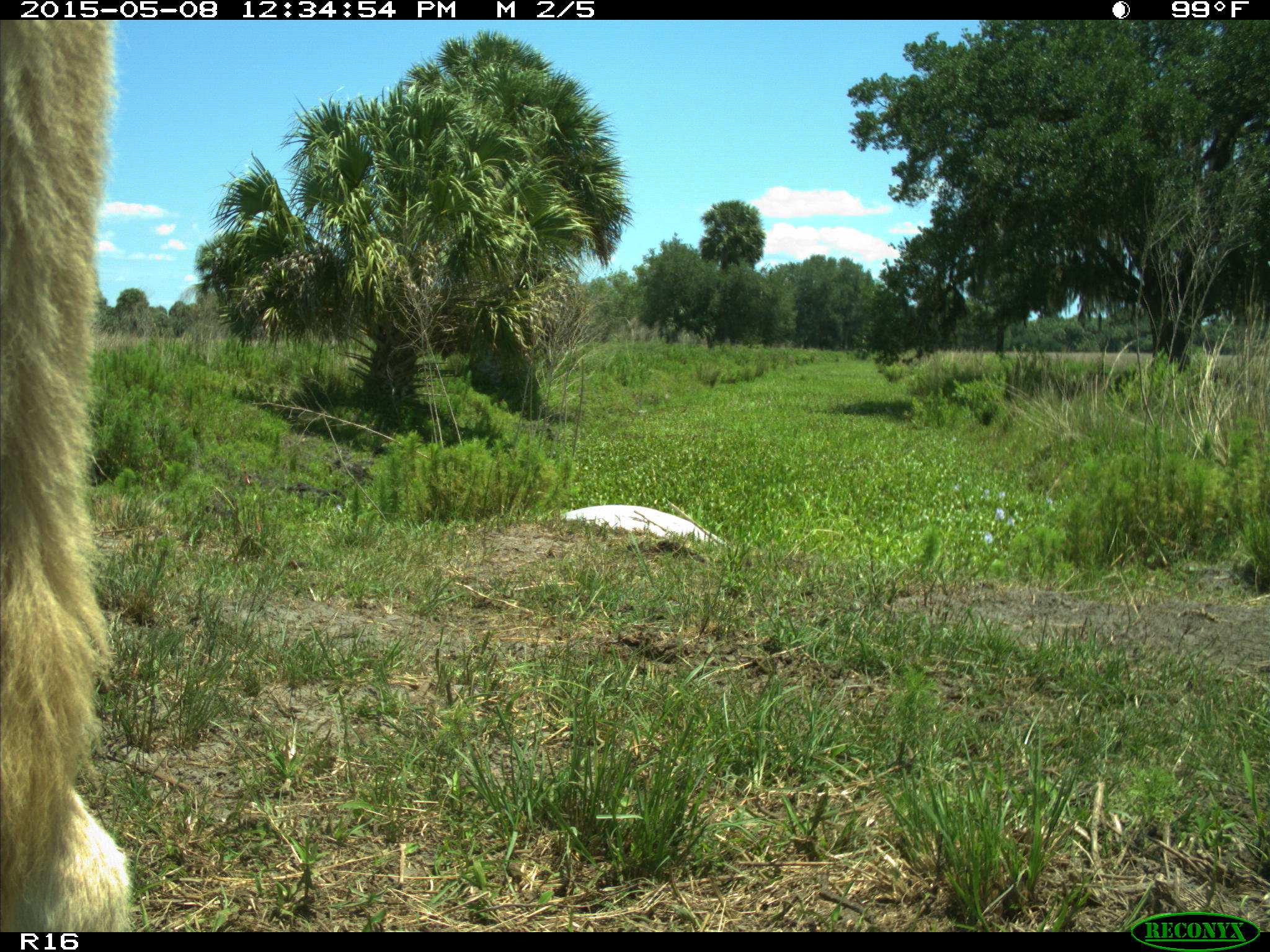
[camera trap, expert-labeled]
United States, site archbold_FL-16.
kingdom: Animalia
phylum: Chordata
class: Mammalia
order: Artiodactyla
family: Bovidae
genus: Bos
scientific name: Bos taurus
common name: domestic cow